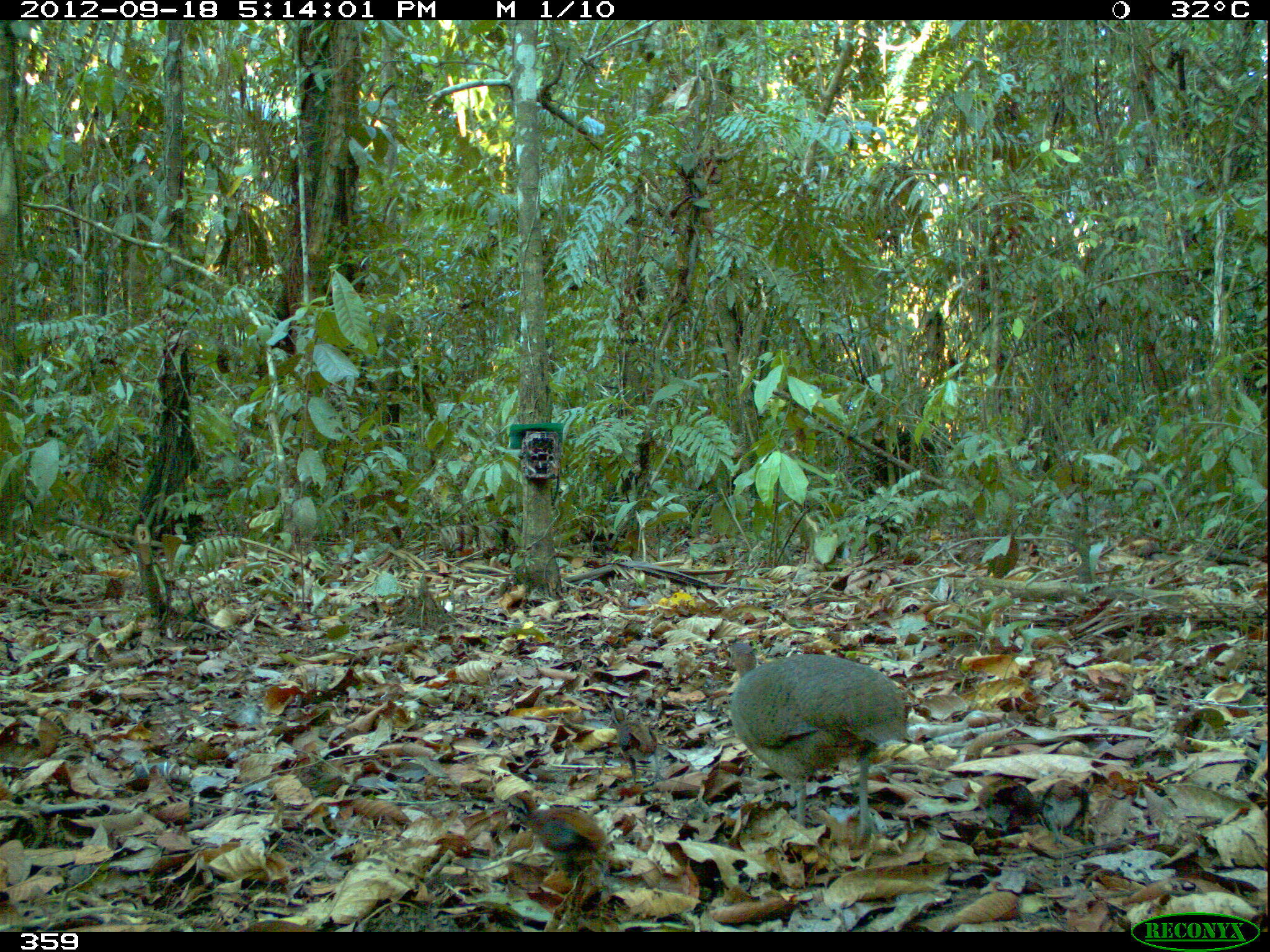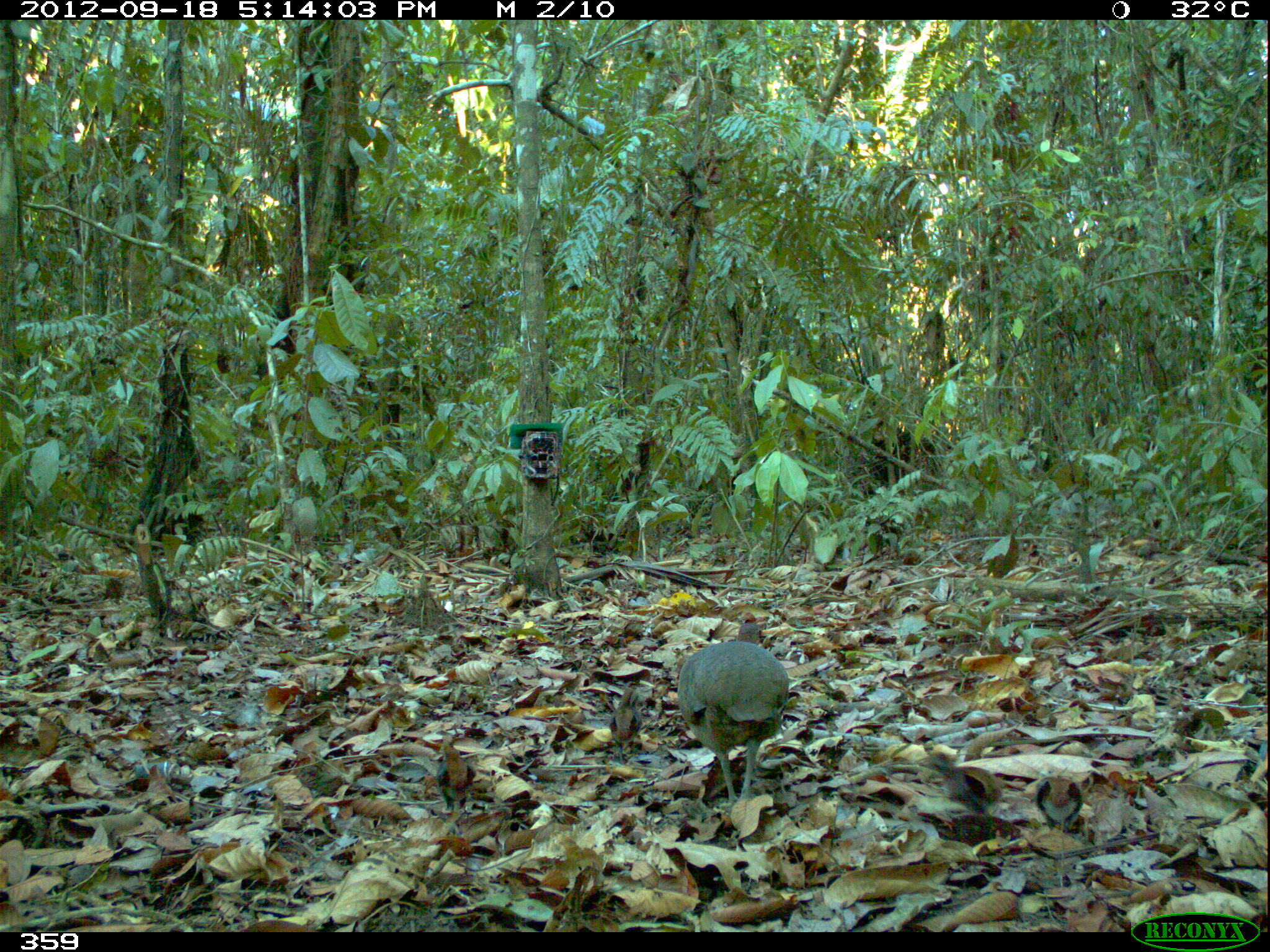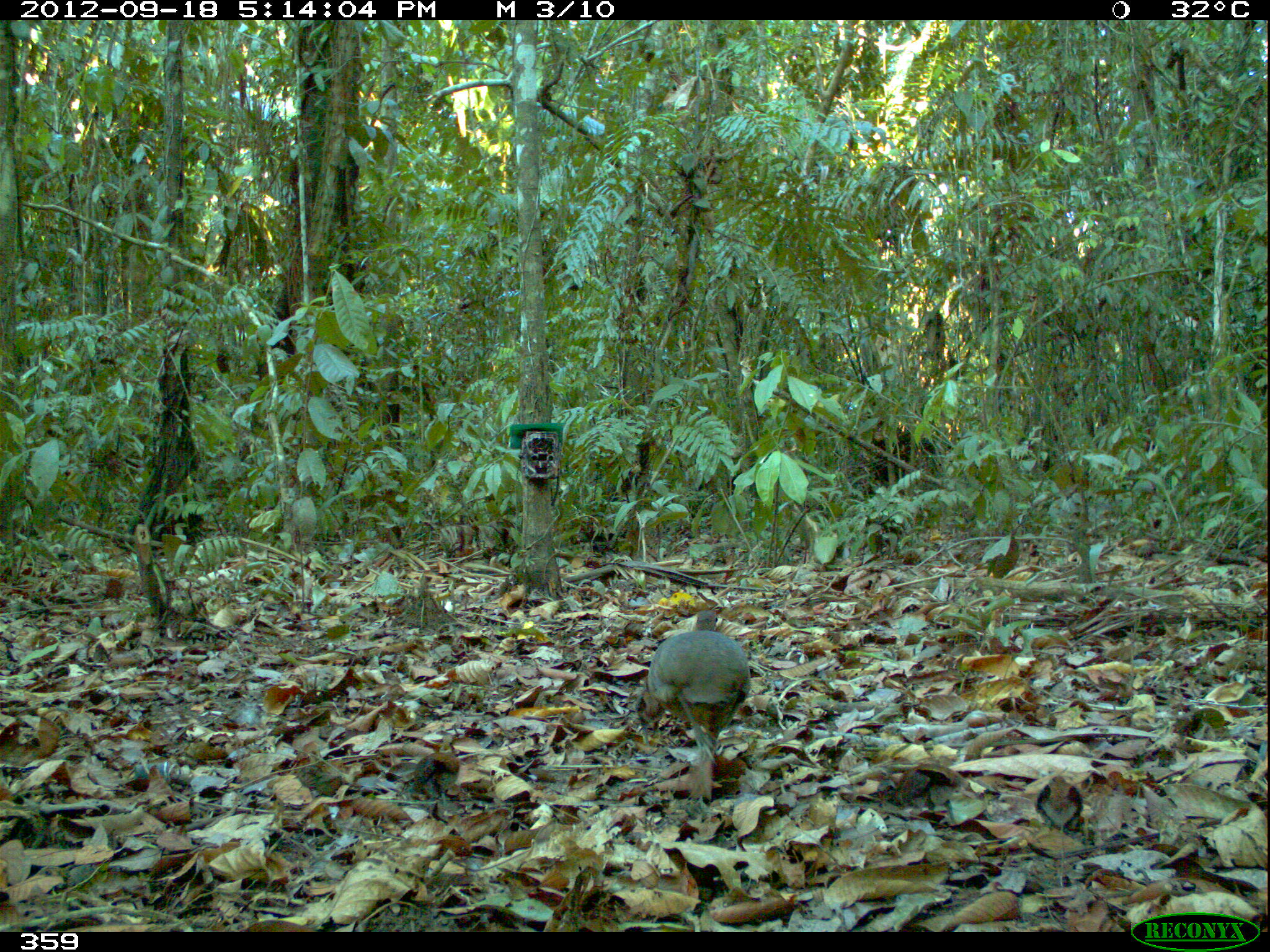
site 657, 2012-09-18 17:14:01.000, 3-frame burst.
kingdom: Animalia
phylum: Chordata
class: Aves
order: Galliformes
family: Phasianidae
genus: Alectoris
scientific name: Alectoris rufa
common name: red-legged partridge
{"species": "Alectoris rufa (red-legged partridge)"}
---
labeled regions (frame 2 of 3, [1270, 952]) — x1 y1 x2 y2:
alectoris rufa: 677 618 789 804; 917 750 1000 814; 1033 777 1083 833; 437 744 475 813; 608 688 641 765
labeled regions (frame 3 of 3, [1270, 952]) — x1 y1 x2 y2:
alectoris rufa: 646 605 748 762; 878 762 969 825; 415 734 461 801; 1034 775 1083 834; 635 676 664 746